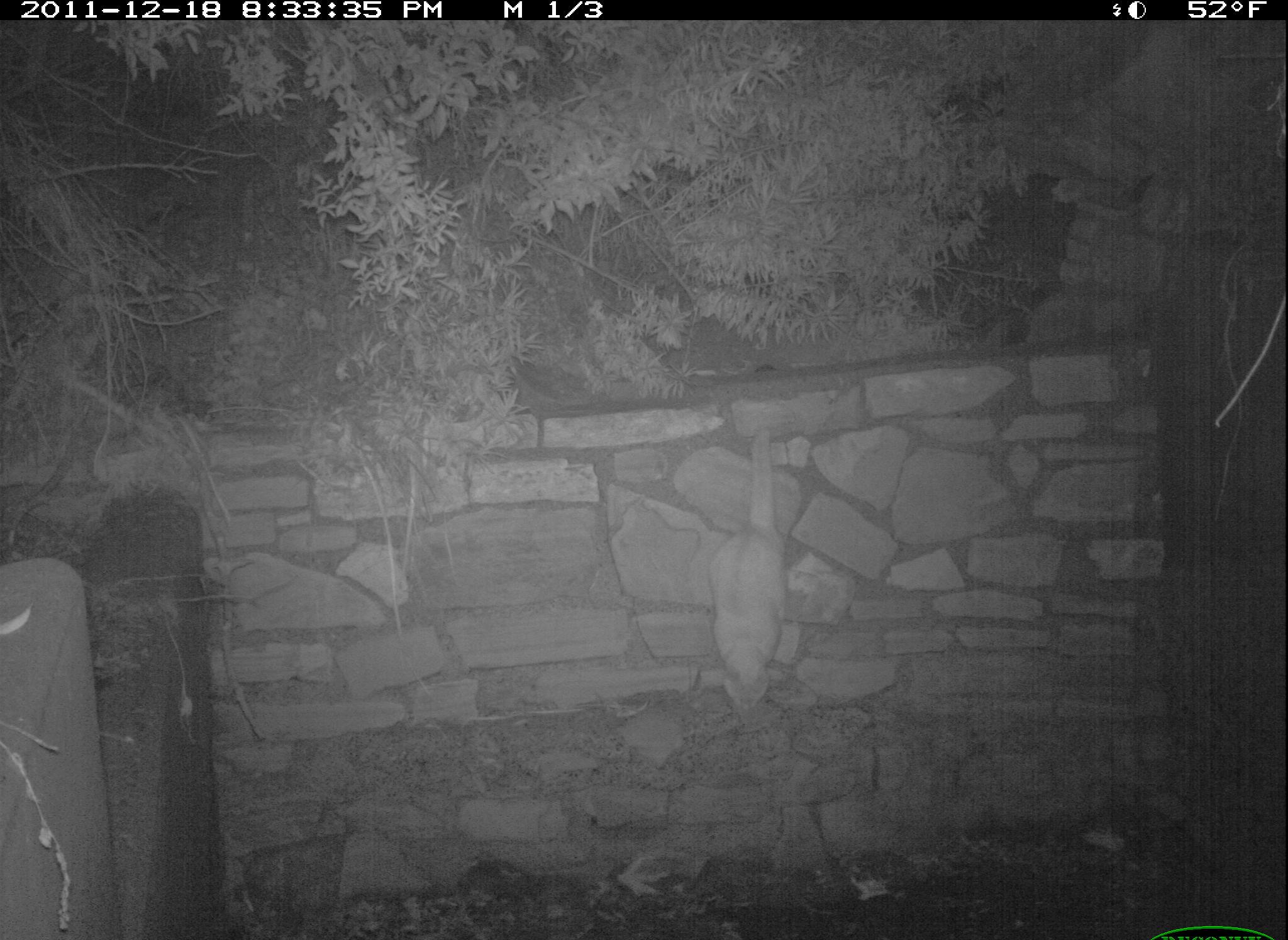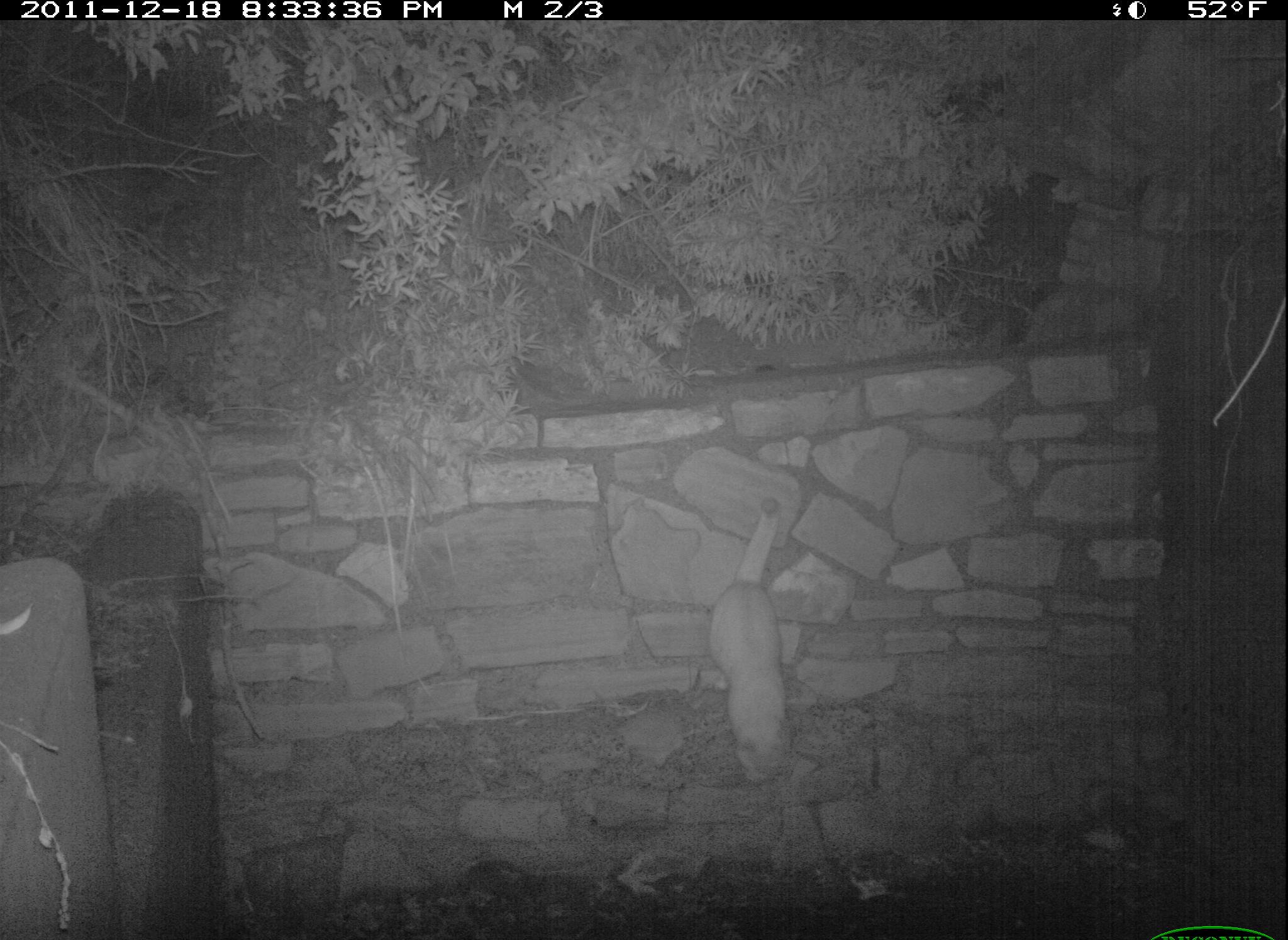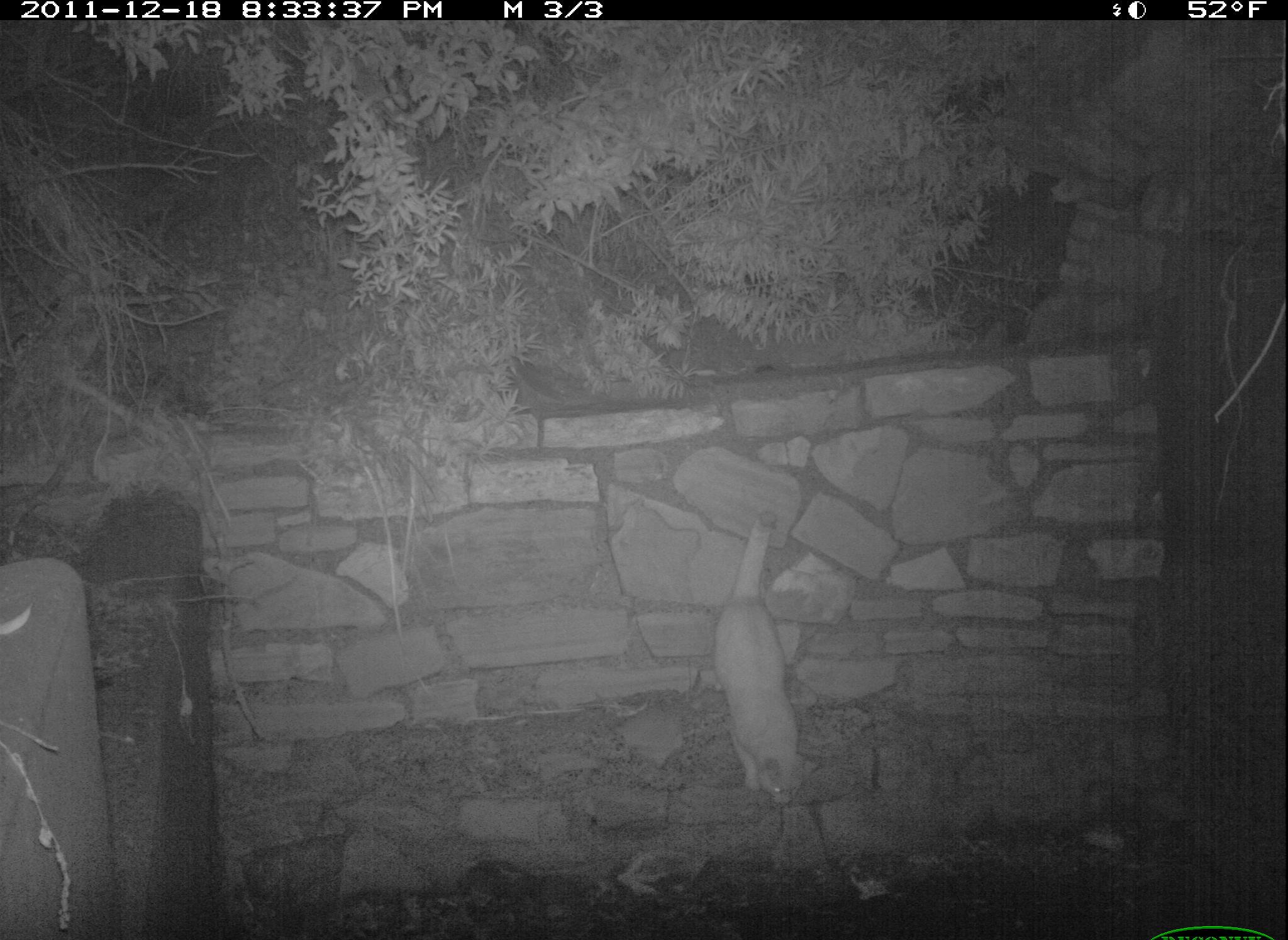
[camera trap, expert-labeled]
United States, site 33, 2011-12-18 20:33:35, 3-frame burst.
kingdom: Animalia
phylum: Chordata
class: Mammalia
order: Carnivora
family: Felidae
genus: Felis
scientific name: Felis catus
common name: cat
Cat (Felis catus).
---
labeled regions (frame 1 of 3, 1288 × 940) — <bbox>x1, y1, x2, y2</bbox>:
cat: <bbox>697, 420, 831, 757</bbox>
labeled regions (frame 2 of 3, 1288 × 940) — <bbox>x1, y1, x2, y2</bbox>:
cat: <bbox>698, 483, 810, 799</bbox>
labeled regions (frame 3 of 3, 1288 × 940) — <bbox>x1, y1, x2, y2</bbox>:
cat: <bbox>708, 509, 832, 818</bbox>